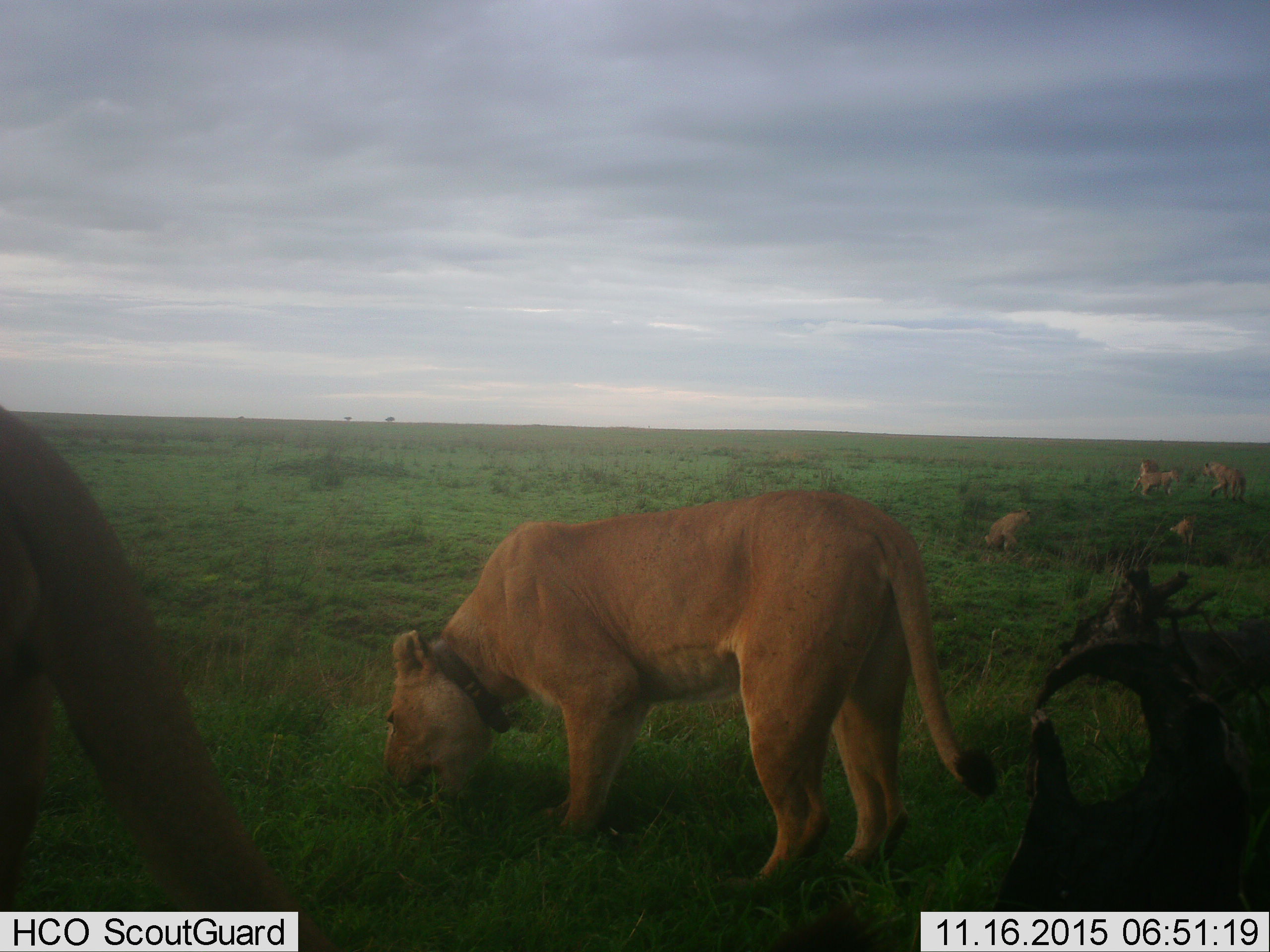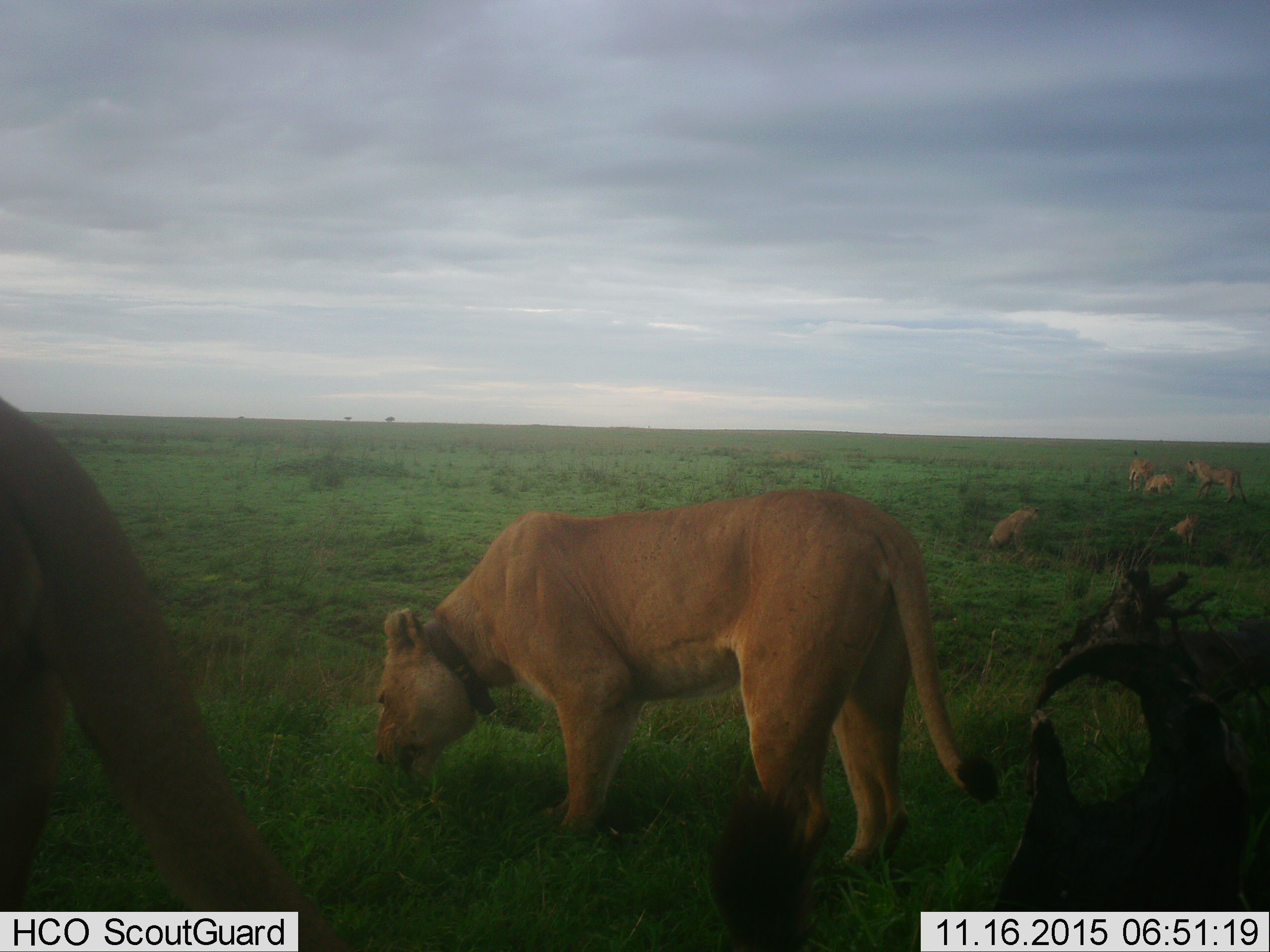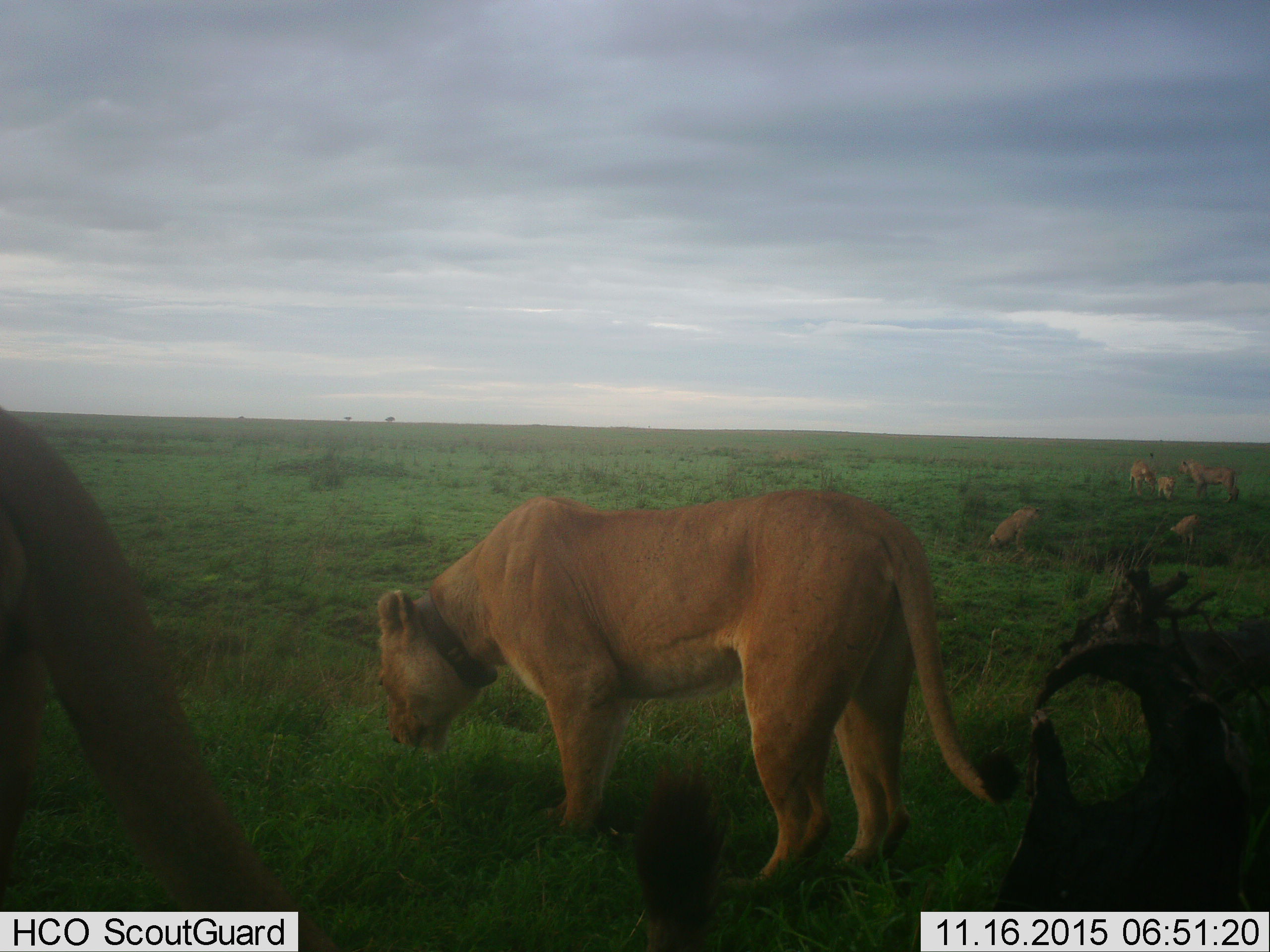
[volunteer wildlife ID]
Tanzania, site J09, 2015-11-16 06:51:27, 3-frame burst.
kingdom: Animalia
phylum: Chordata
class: Mammalia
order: Carnivora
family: Felidae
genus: Panthera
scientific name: Panthera leo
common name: lion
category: lioncub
Lioncub (lion) (Panthera leo), count 4. Behavior (volunteer vote fractions): standing 80%, resting 20%, moving 80%, interacting 60%. Young present (vote fraction): 80%. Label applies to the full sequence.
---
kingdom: Animalia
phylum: Chordata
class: Mammalia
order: Carnivora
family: Felidae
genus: Panthera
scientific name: Panthera leo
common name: lion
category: lionfemale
Lionfemale (lion) (Panthera leo), count 3. Behavior (volunteer vote fractions): standing 60%, resting 10%, moving 40%, interacting 30%. Young present (vote fraction): 30%. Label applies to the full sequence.